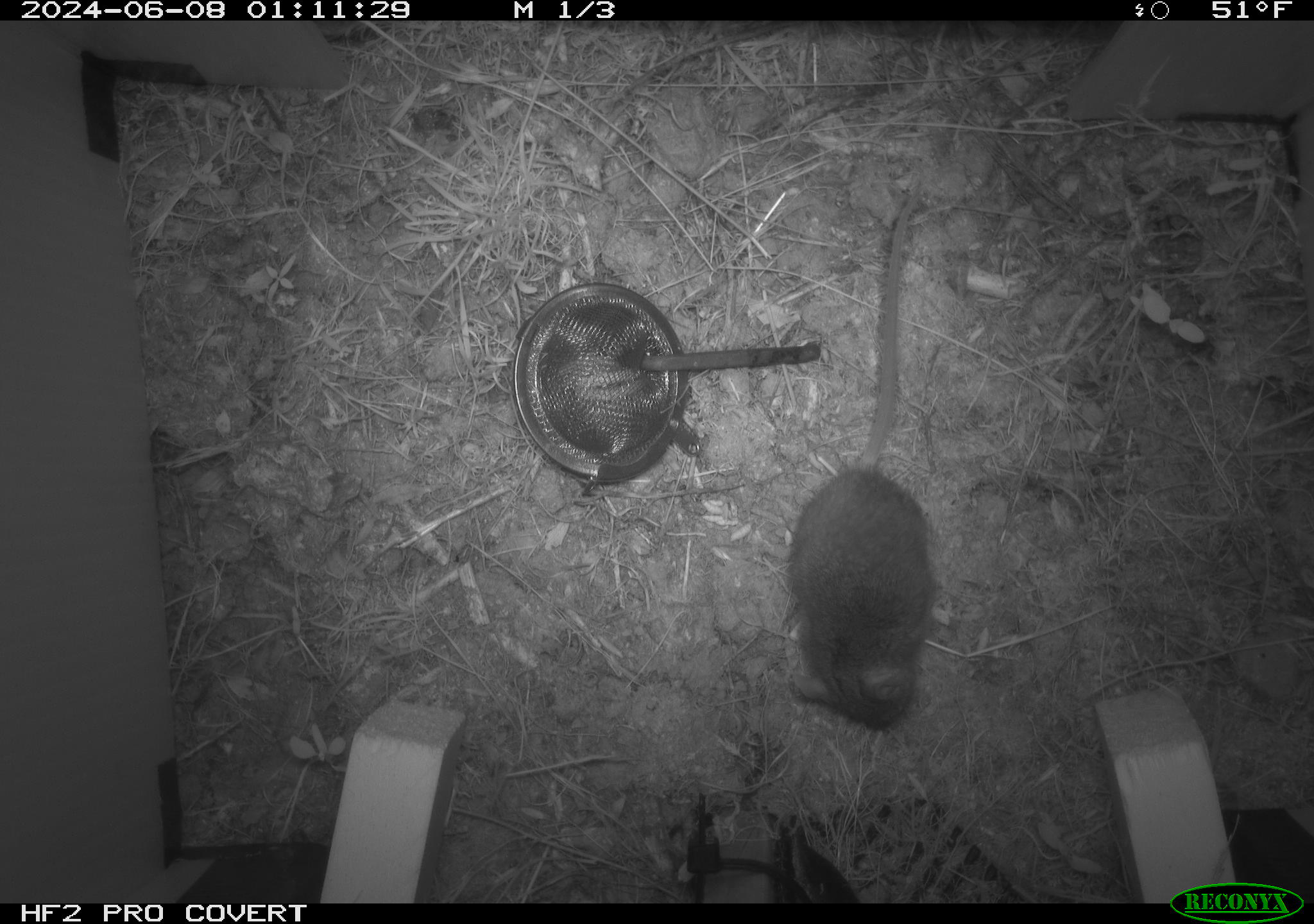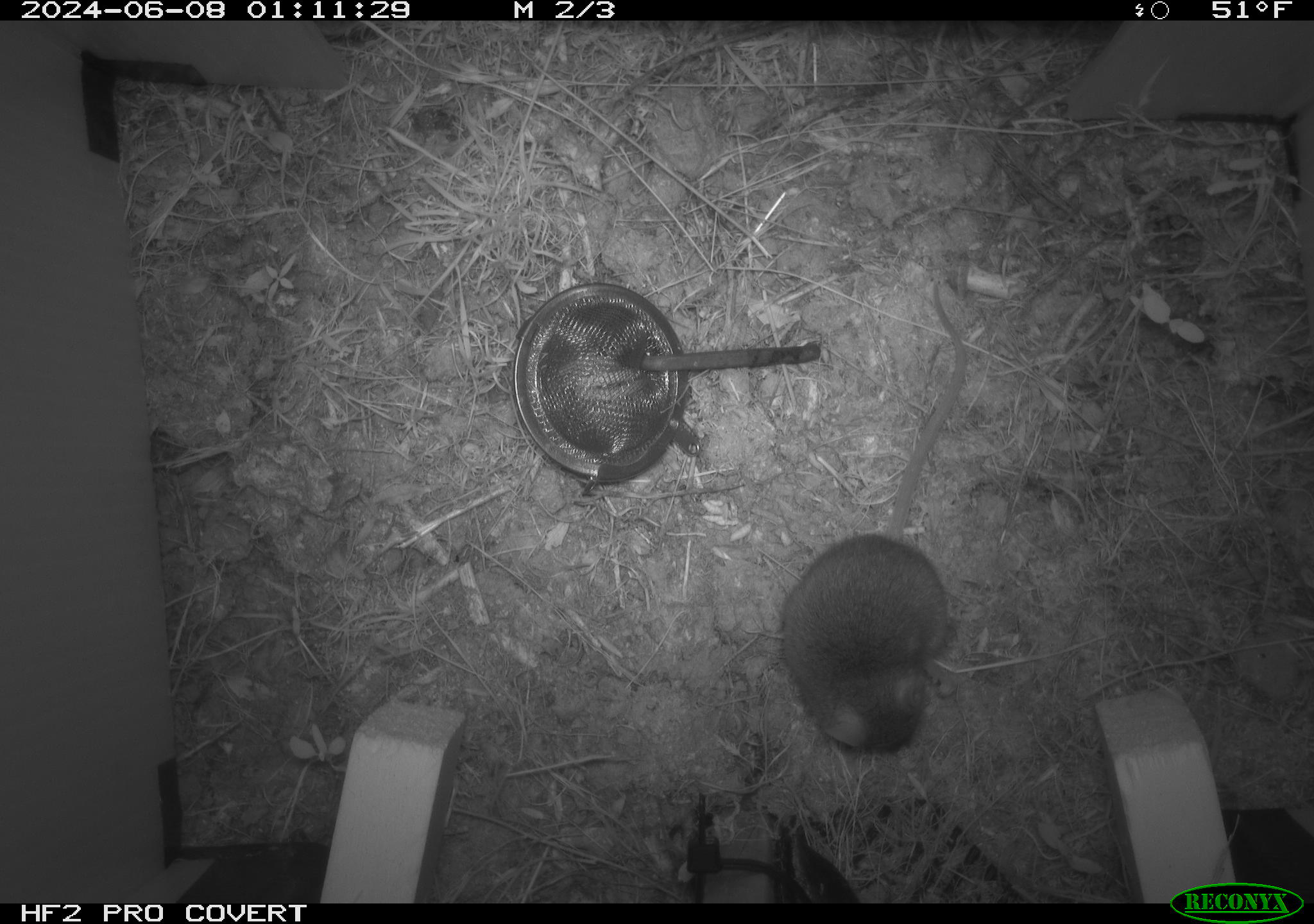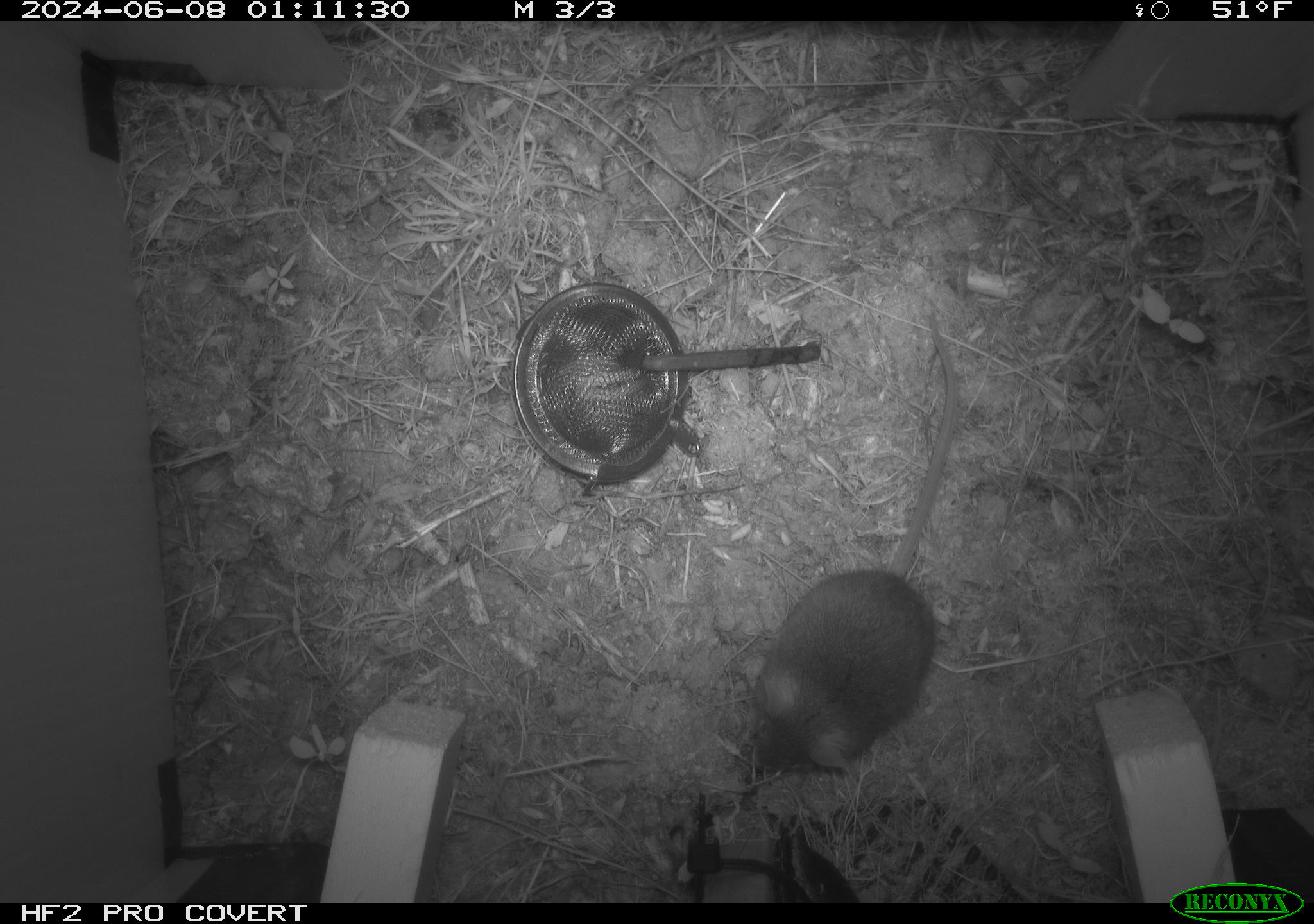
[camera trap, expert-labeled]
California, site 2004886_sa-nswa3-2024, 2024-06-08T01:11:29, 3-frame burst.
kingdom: Animalia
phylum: Chordata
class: Mammalia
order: Rodentia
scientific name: Rodentia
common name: rodent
Rodent (Rodentia).